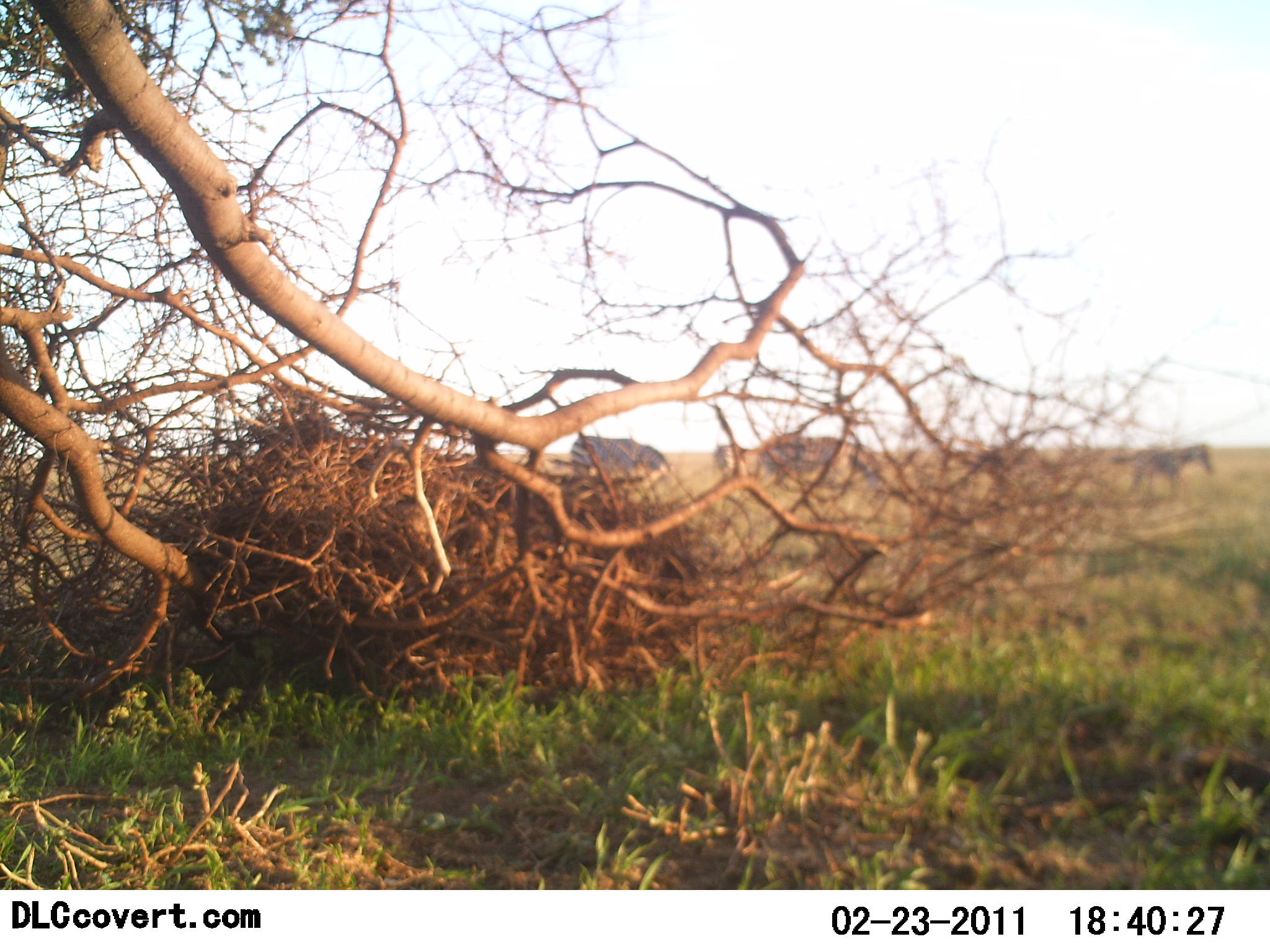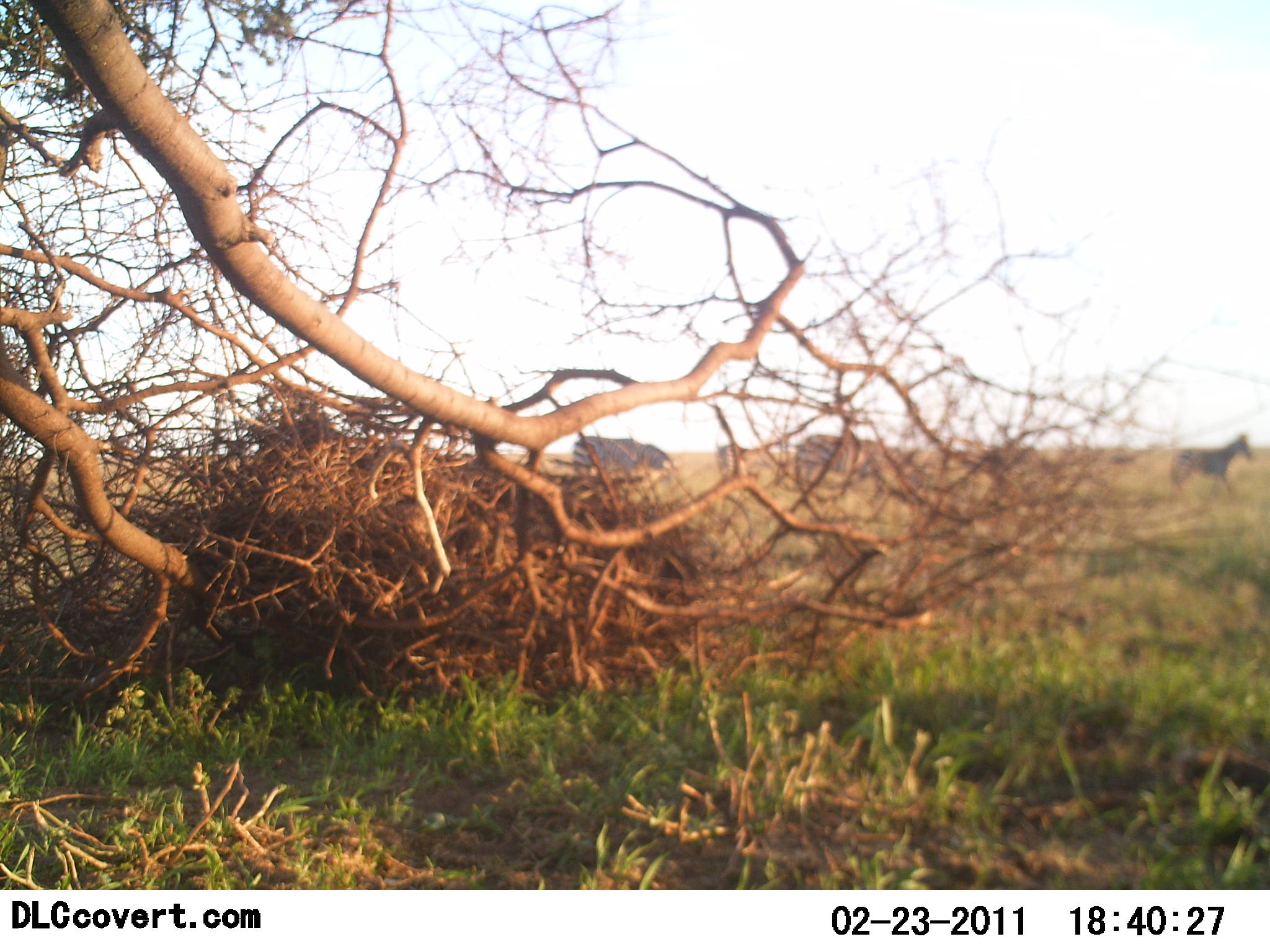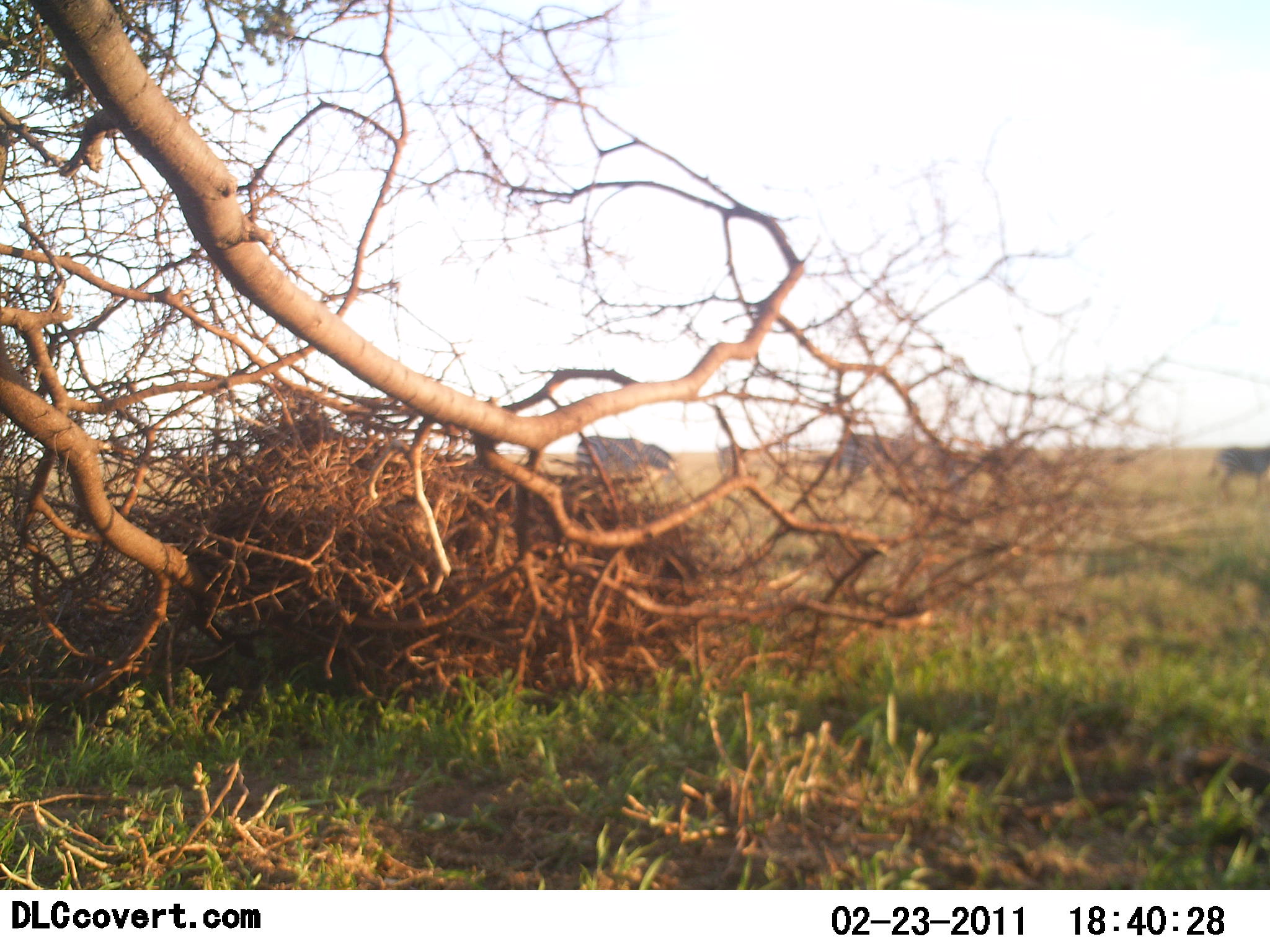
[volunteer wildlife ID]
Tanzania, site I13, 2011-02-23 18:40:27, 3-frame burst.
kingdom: Animalia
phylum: Chordata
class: Mammalia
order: Perissodactyla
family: Equidae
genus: Equus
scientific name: Equus quagga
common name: plains zebra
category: zebra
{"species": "zebra (plains zebra) (Equus quagga)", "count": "4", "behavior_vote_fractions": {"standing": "12%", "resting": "0%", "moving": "100%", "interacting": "0%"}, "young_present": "0%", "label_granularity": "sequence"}